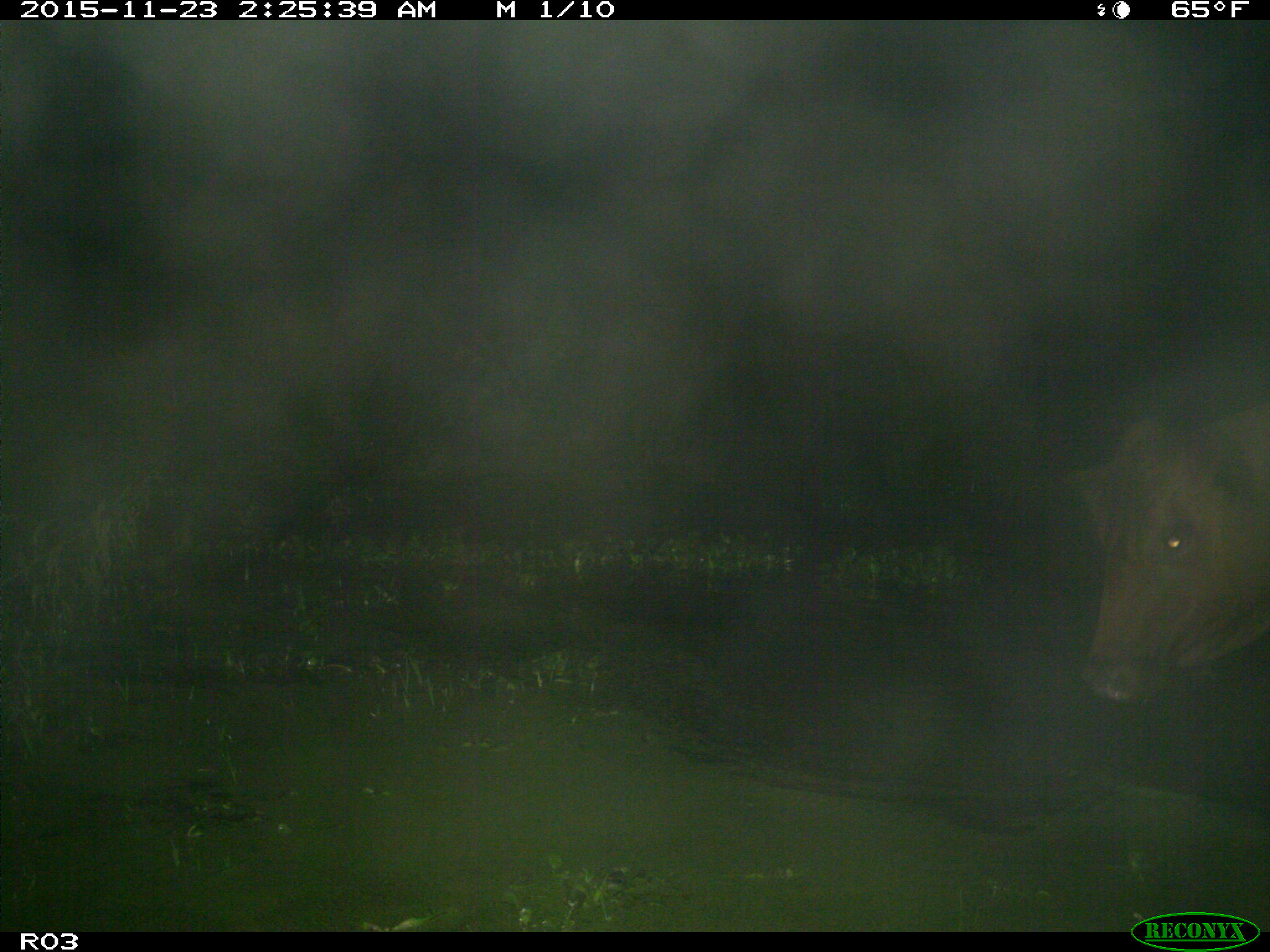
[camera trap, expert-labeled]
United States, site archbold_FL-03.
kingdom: Animalia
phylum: Chordata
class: Mammalia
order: Artiodactyla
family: Bovidae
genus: Bos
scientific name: Bos taurus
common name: domestic cow